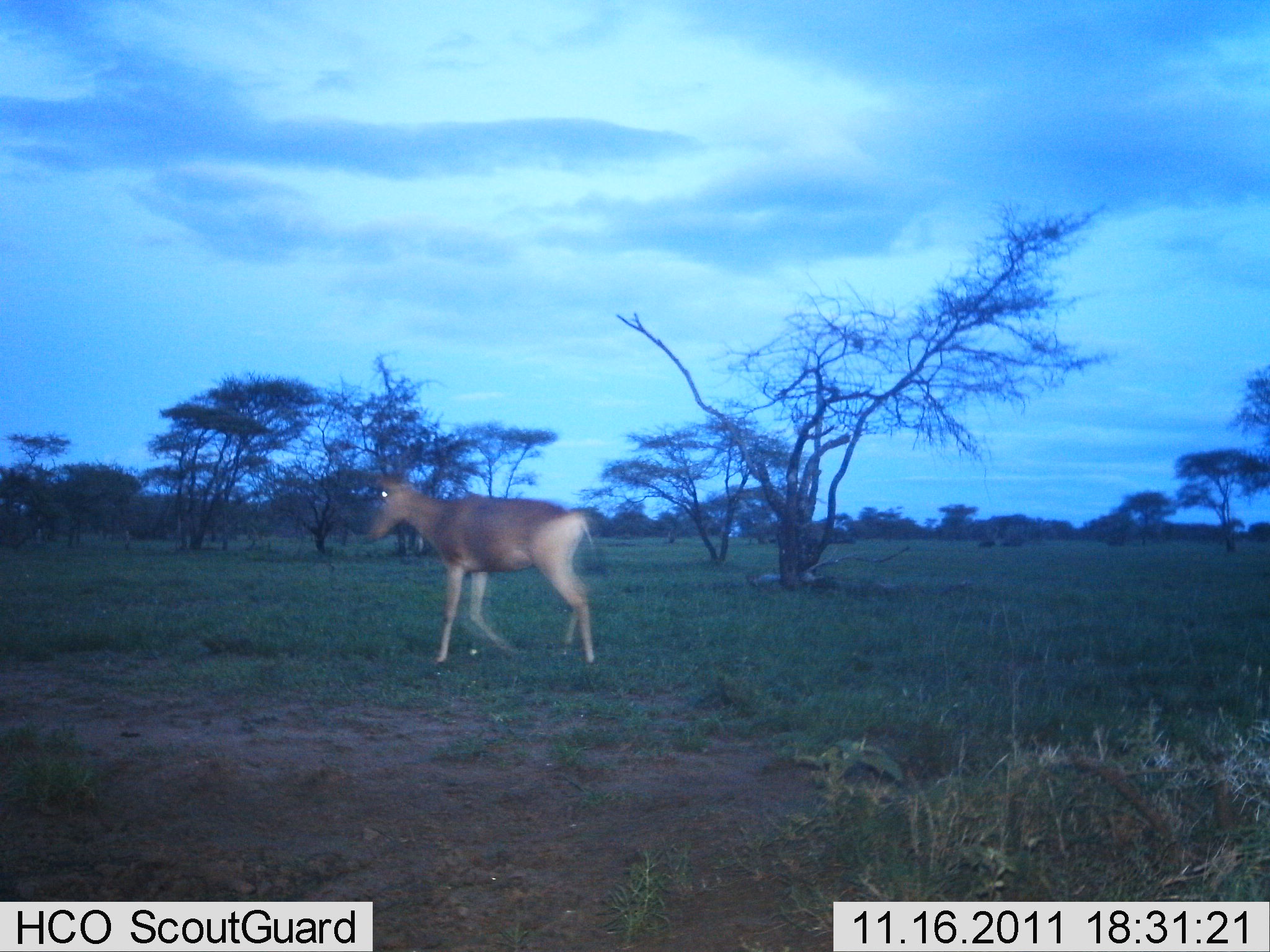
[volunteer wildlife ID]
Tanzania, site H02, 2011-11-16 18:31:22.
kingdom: Animalia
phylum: Chordata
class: Mammalia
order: Artiodactyla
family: Bovidae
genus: Alcelaphus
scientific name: Alcelaphus buselaphus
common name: hartebeest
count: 1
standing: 0%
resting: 0%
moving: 100%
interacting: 0%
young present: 0%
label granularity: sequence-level